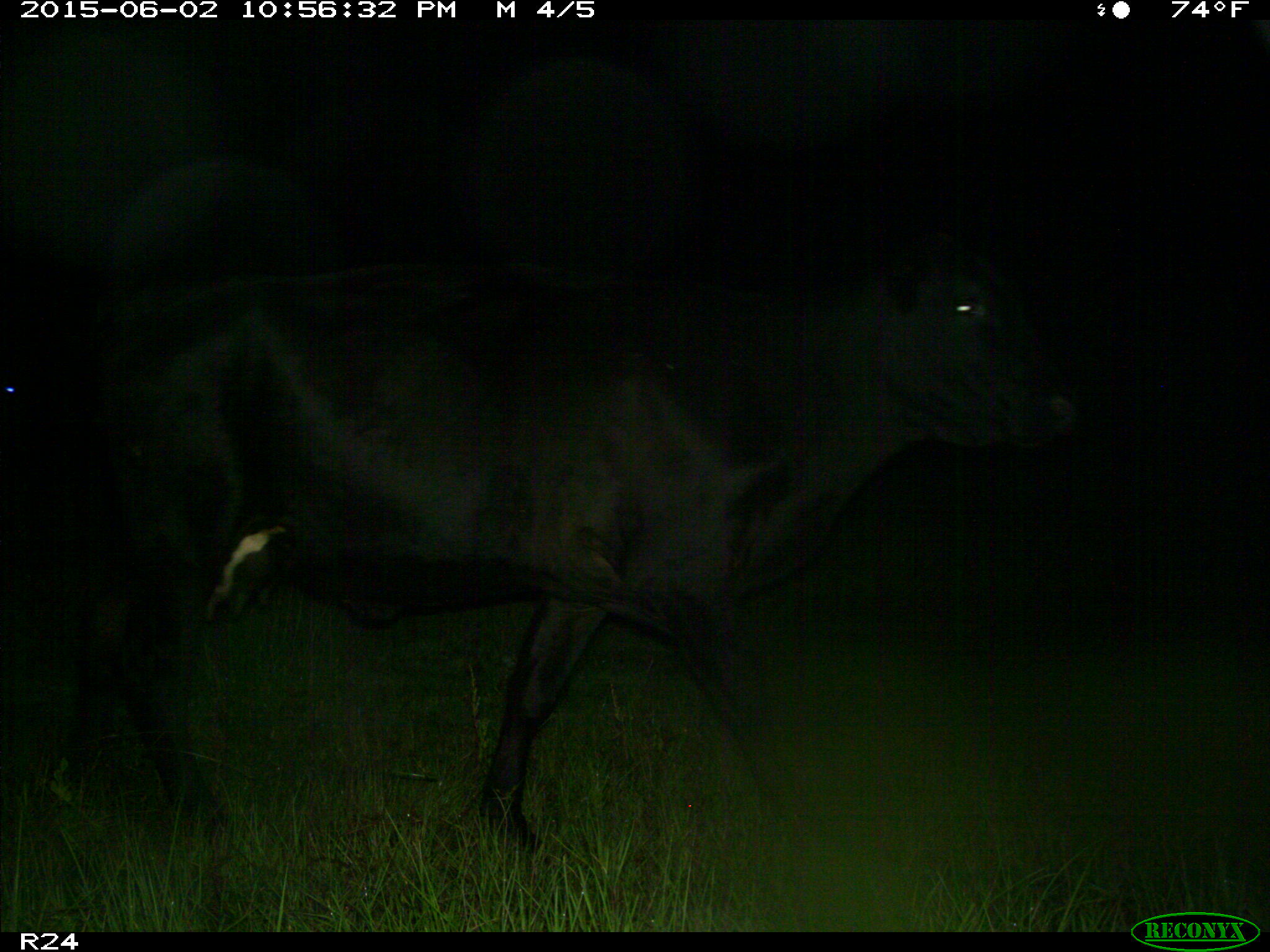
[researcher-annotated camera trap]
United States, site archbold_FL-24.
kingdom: Animalia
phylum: Chordata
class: Mammalia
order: Artiodactyla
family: Bovidae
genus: Bos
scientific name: Bos taurus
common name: domestic cow